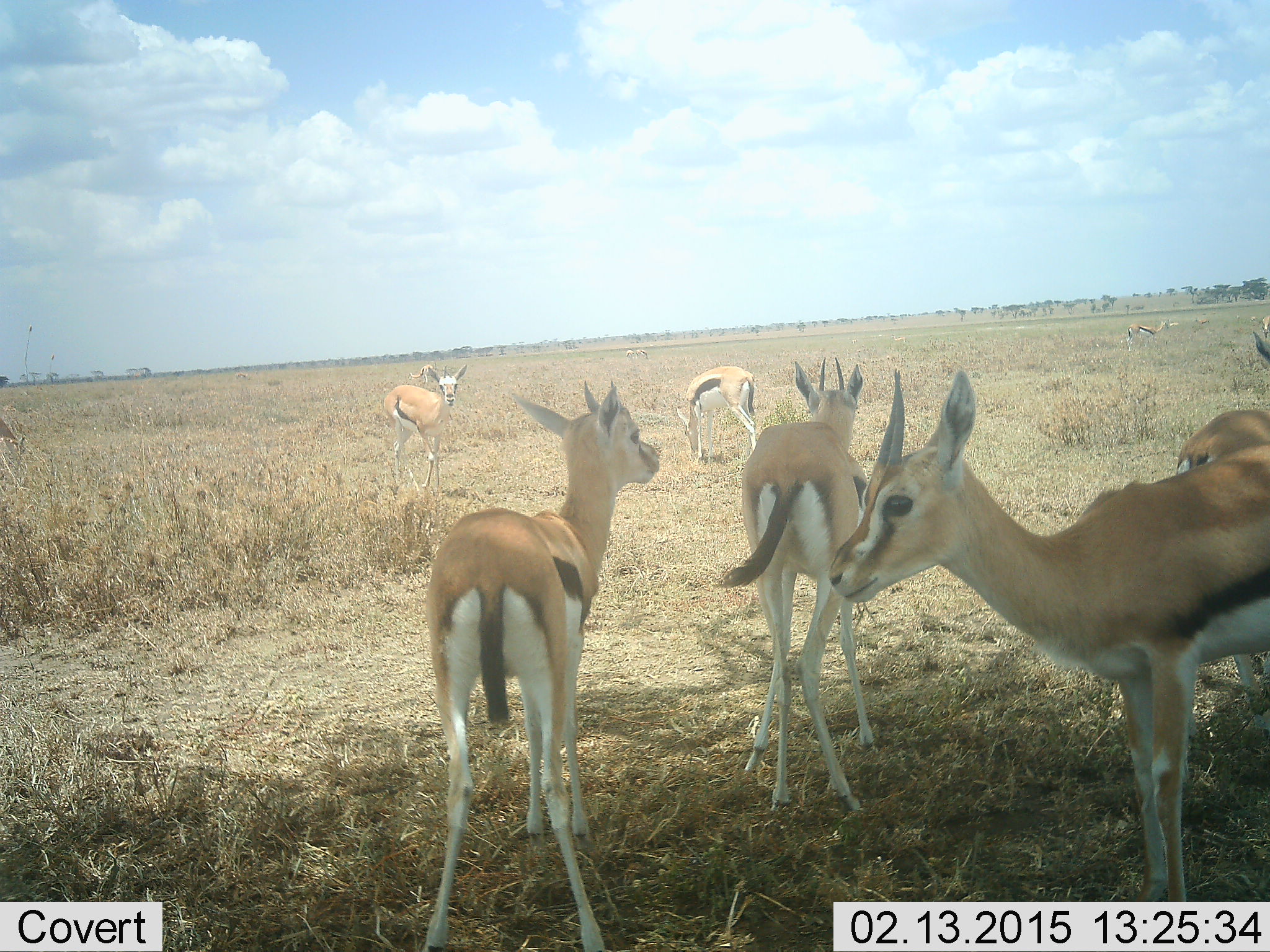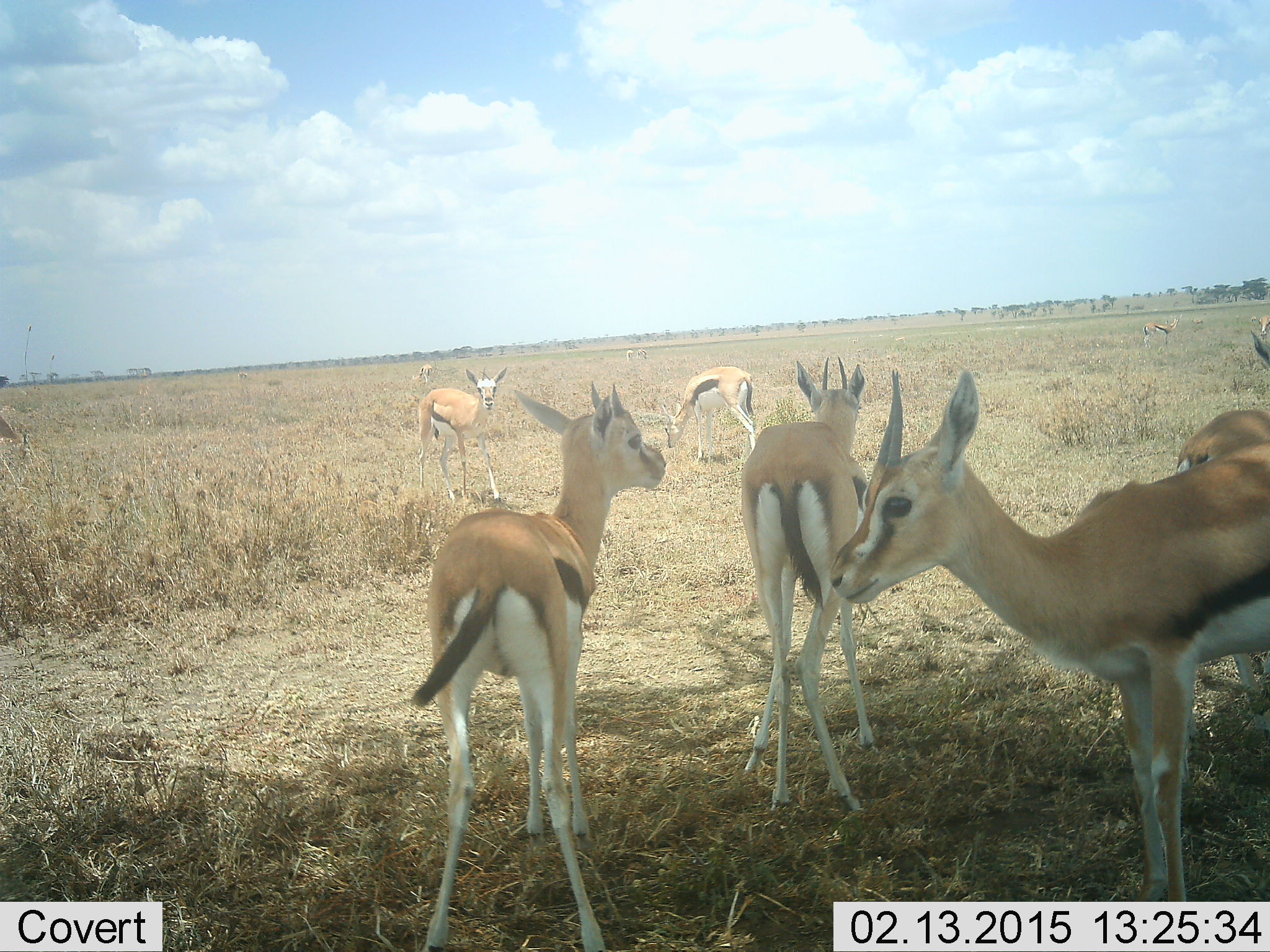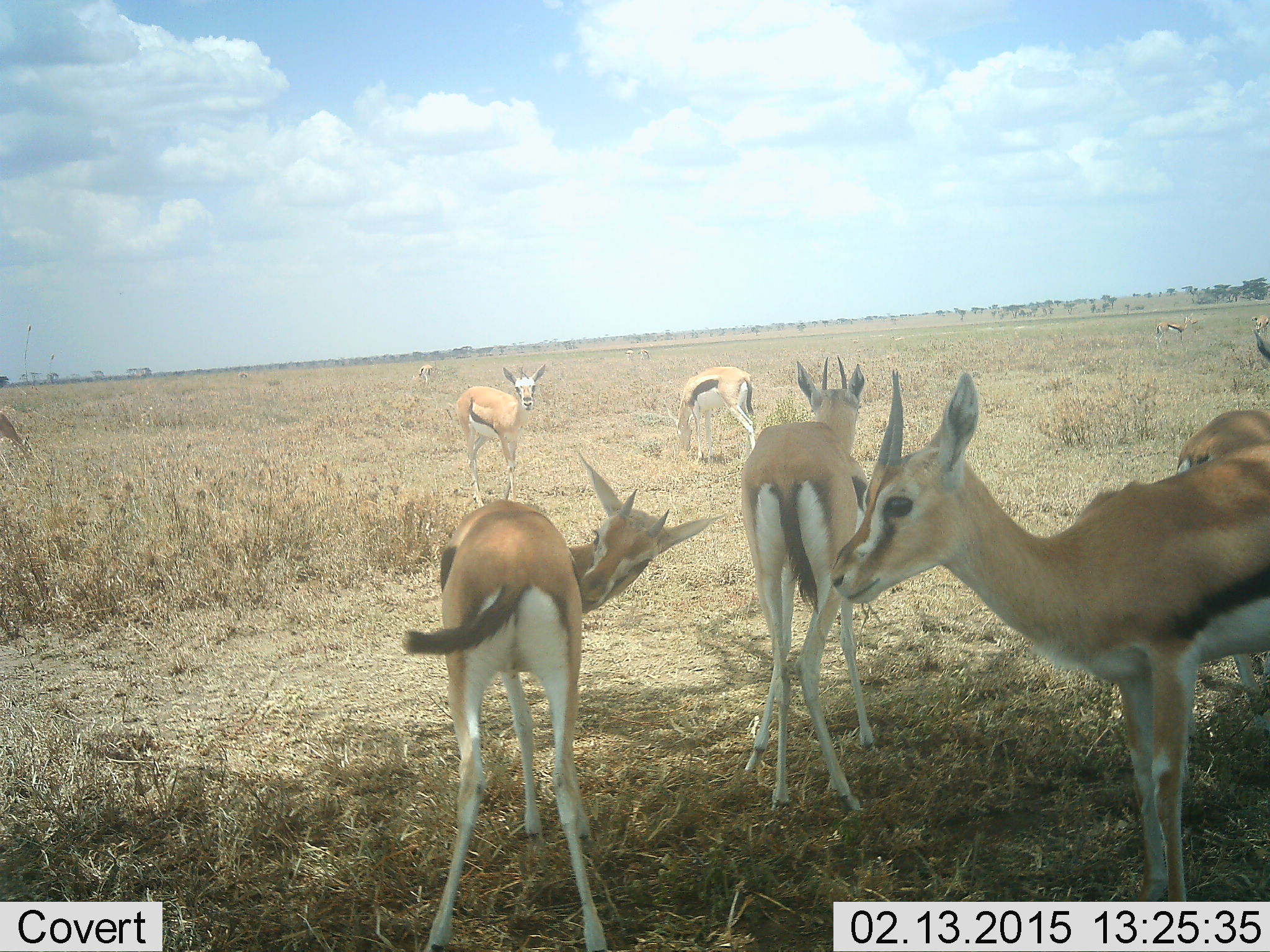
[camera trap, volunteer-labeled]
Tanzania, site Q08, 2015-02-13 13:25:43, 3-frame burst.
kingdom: Animalia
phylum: Chordata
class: Mammalia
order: Artiodactyla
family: Bovidae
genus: Eudorcas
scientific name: Eudorcas thomsonii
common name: thomson's gazelle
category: gazellethomsons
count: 9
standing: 90%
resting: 20%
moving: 60%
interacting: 10%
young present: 0%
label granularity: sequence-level